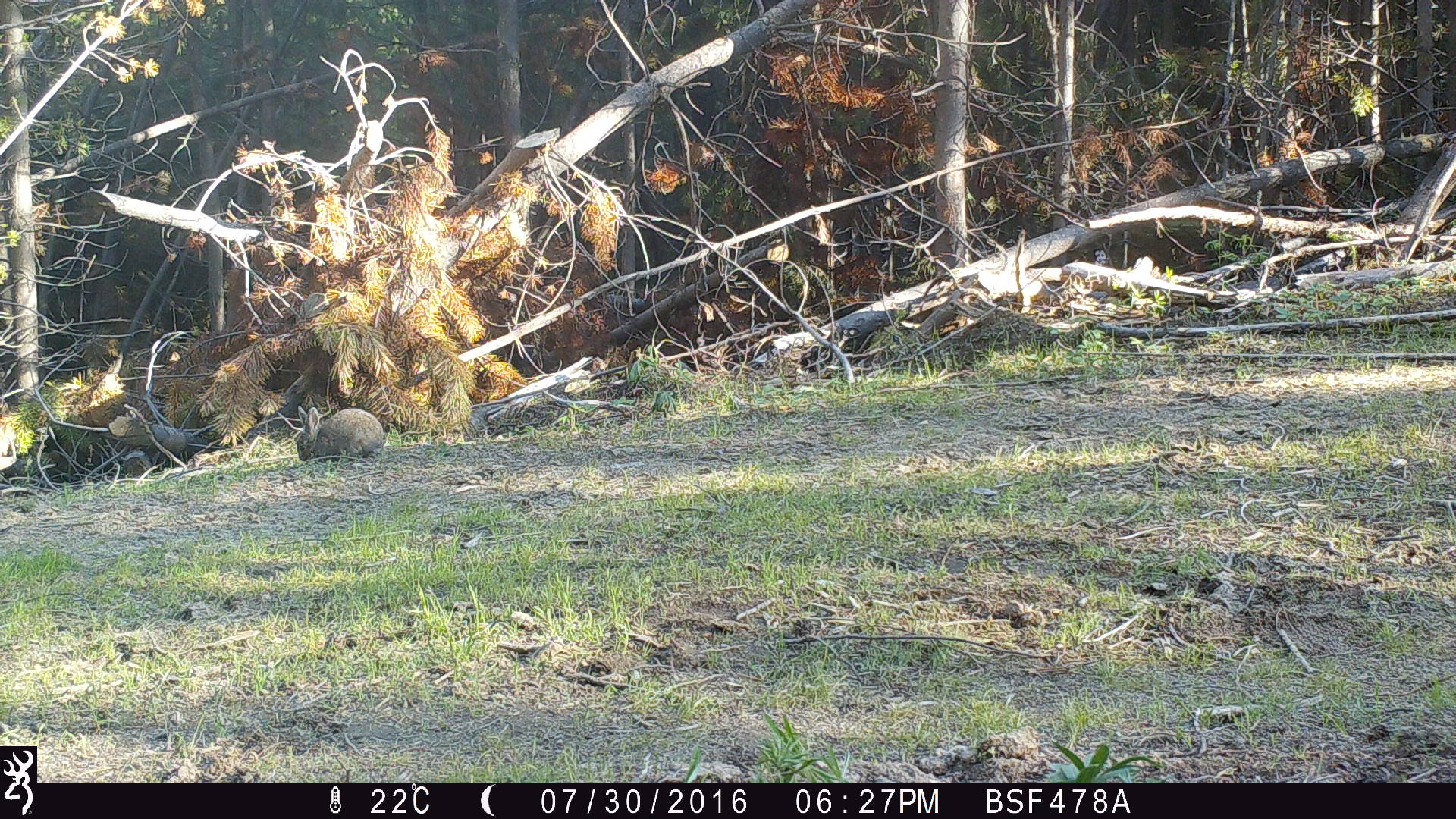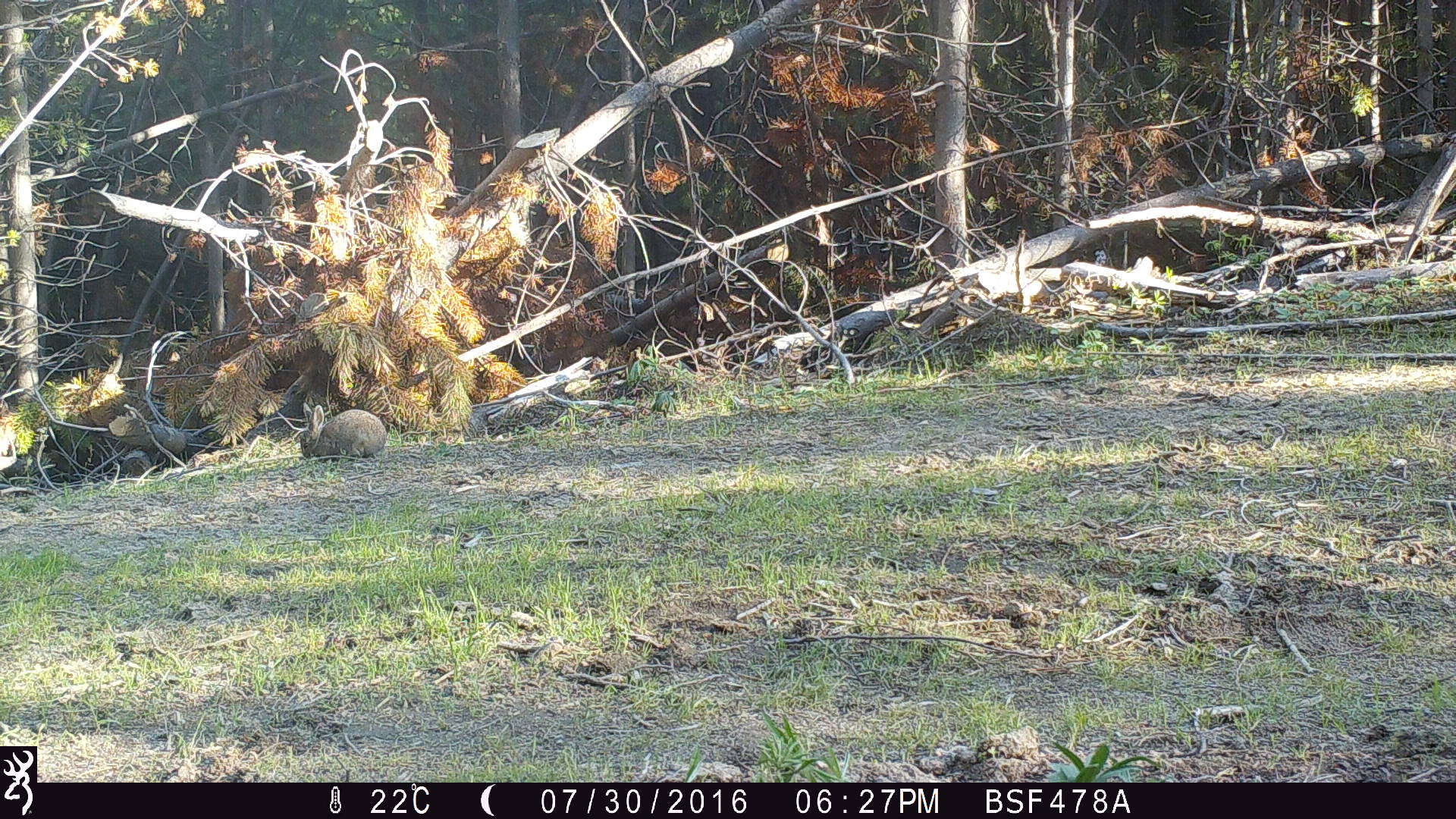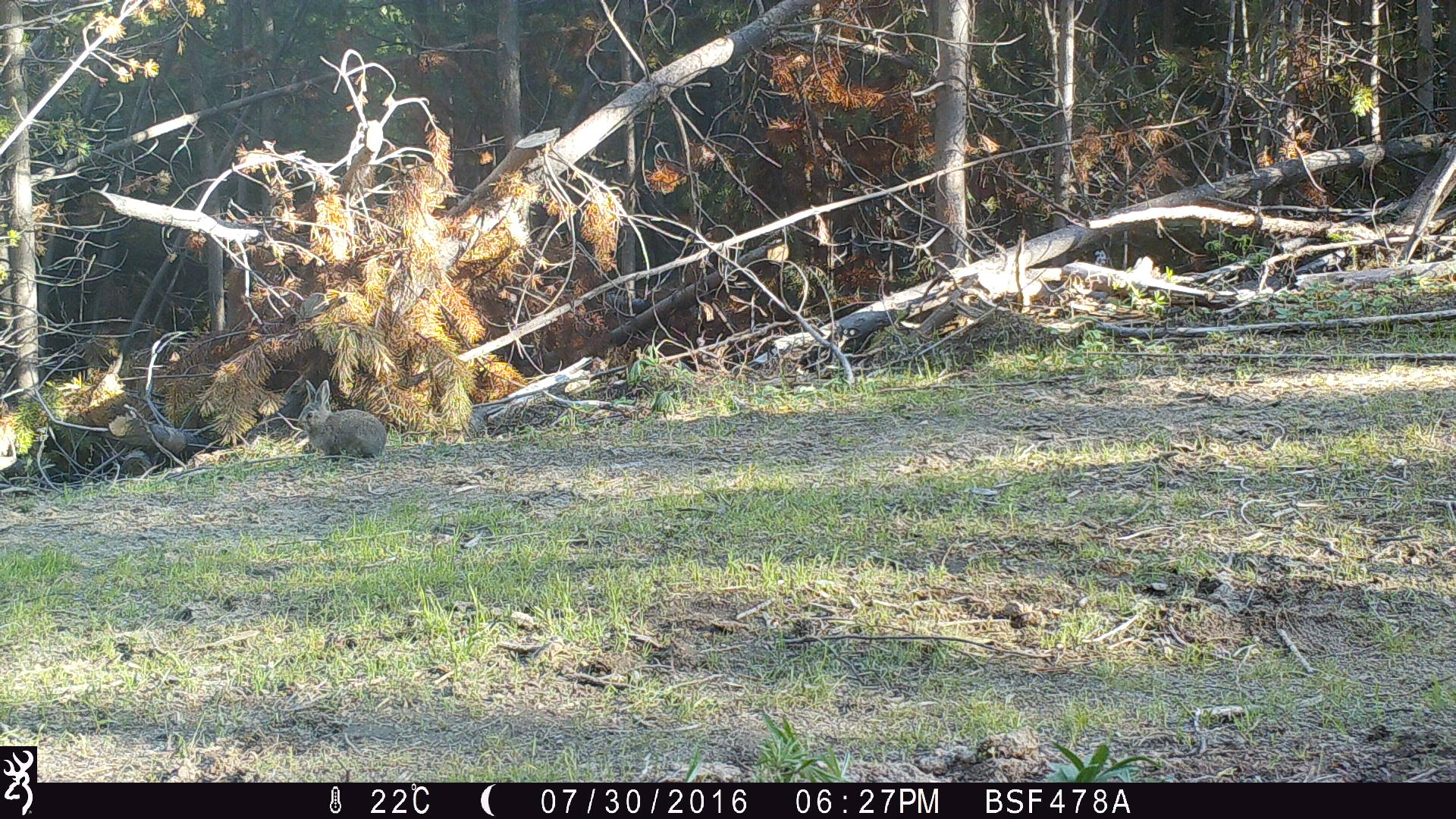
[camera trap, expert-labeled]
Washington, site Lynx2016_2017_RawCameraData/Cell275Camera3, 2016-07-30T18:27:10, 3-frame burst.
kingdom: Animalia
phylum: Chordata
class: Mammalia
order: Lagomorpha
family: Leporidae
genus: Lepus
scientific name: Lepus americanus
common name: snowshoe hare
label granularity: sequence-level